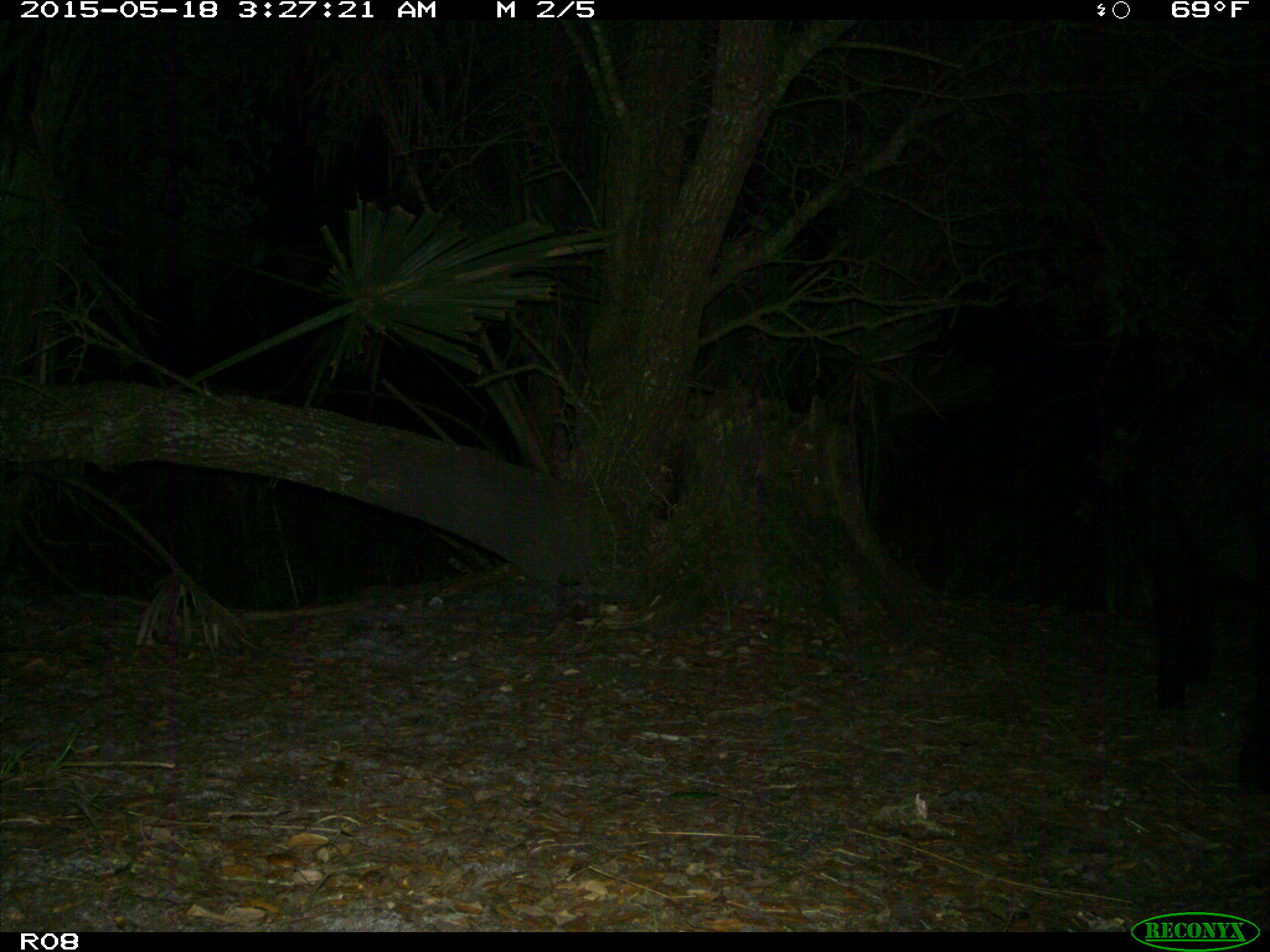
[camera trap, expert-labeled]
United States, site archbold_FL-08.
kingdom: Animalia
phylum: Chordata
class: Mammalia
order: Artiodactyla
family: Suidae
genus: Sus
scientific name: Sus scrofa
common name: wild boar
Sus scrofa (wild boar).